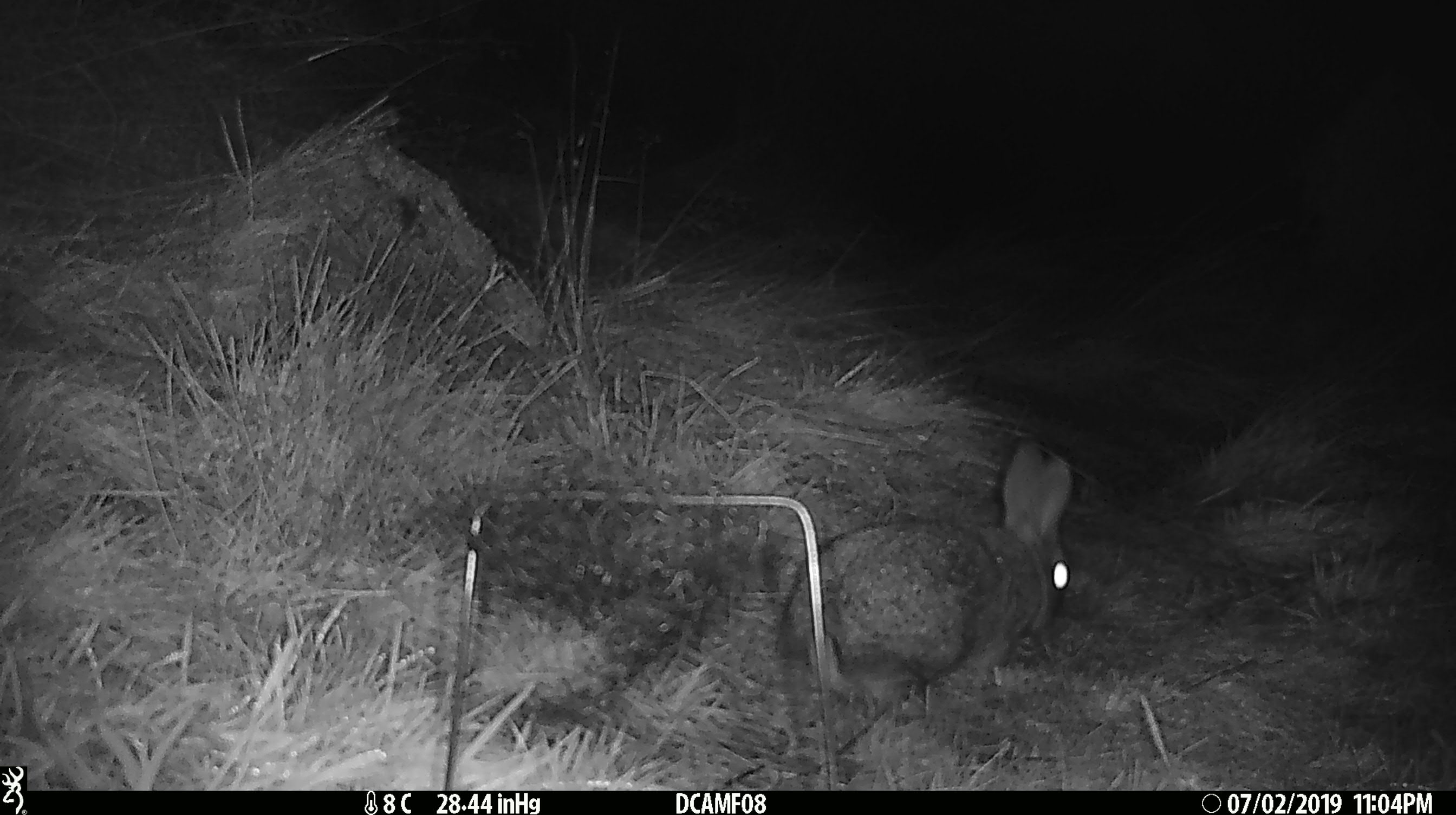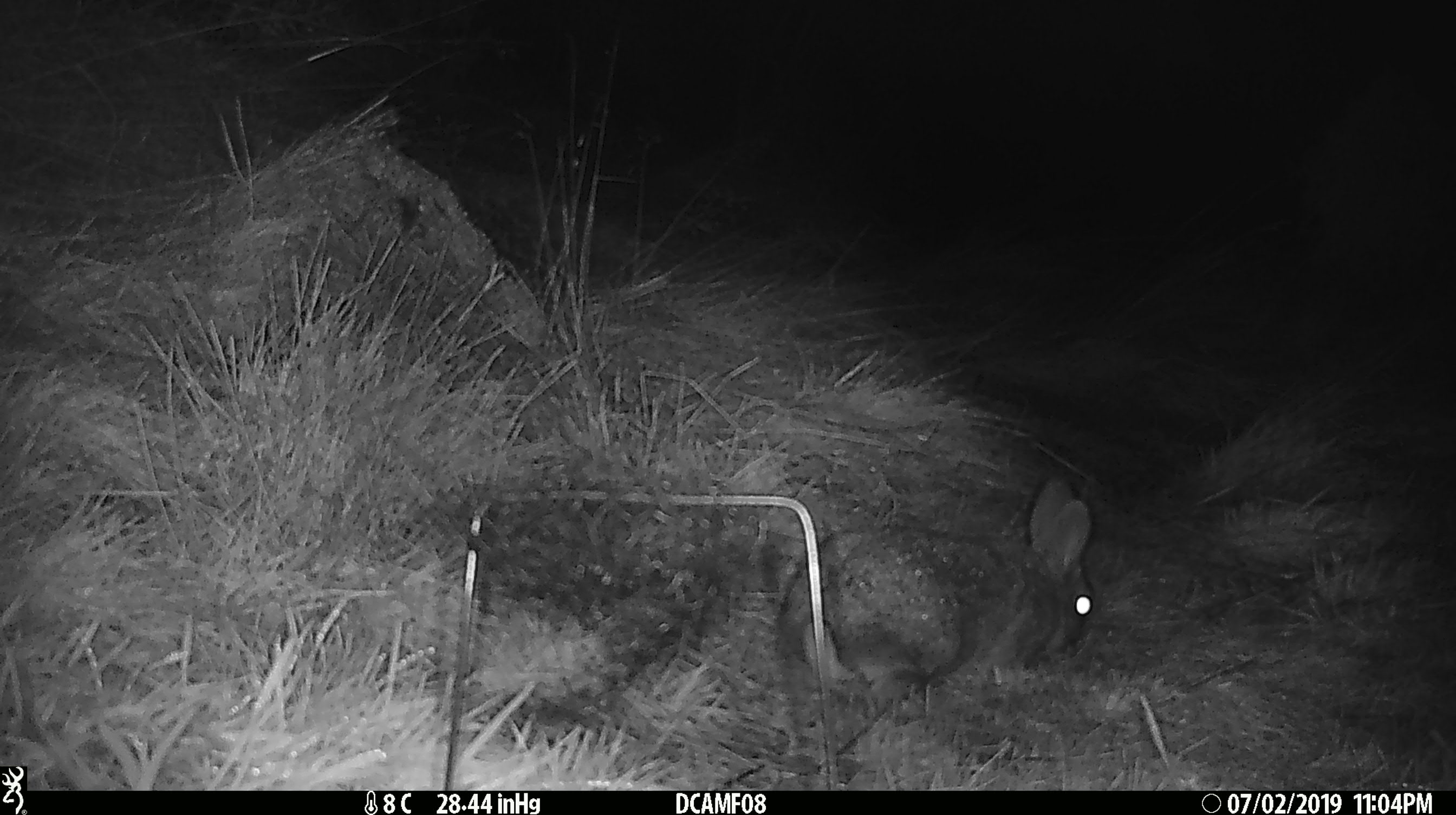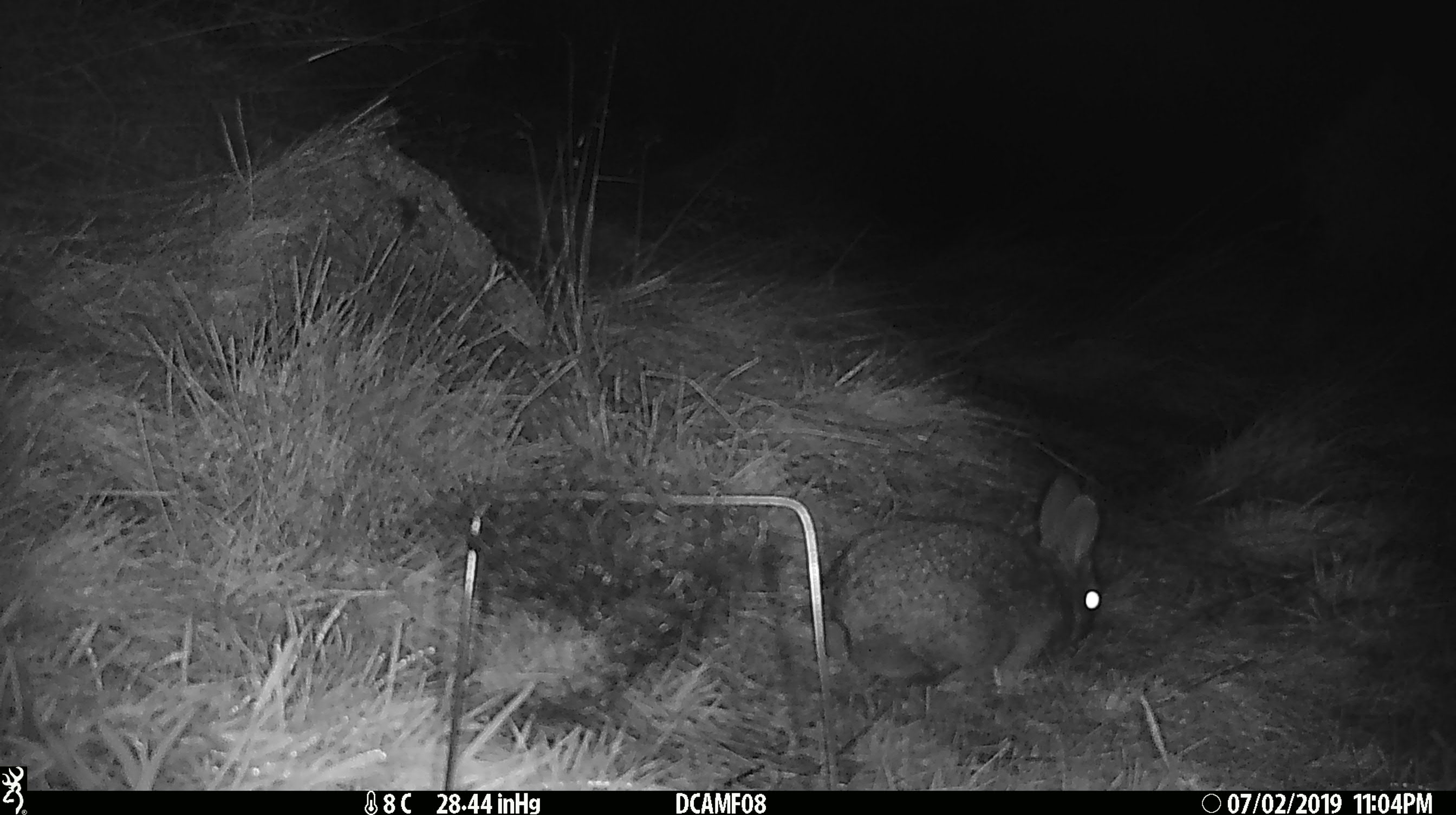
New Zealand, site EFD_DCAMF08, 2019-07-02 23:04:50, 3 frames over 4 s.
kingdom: Animalia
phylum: Chordata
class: Mammalia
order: Lagomorpha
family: Leporidae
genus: Oryctolagus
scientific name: Oryctolagus cuniculus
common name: european rabbit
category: rabbit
Rabbit (european rabbit) (Oryctolagus cuniculus).